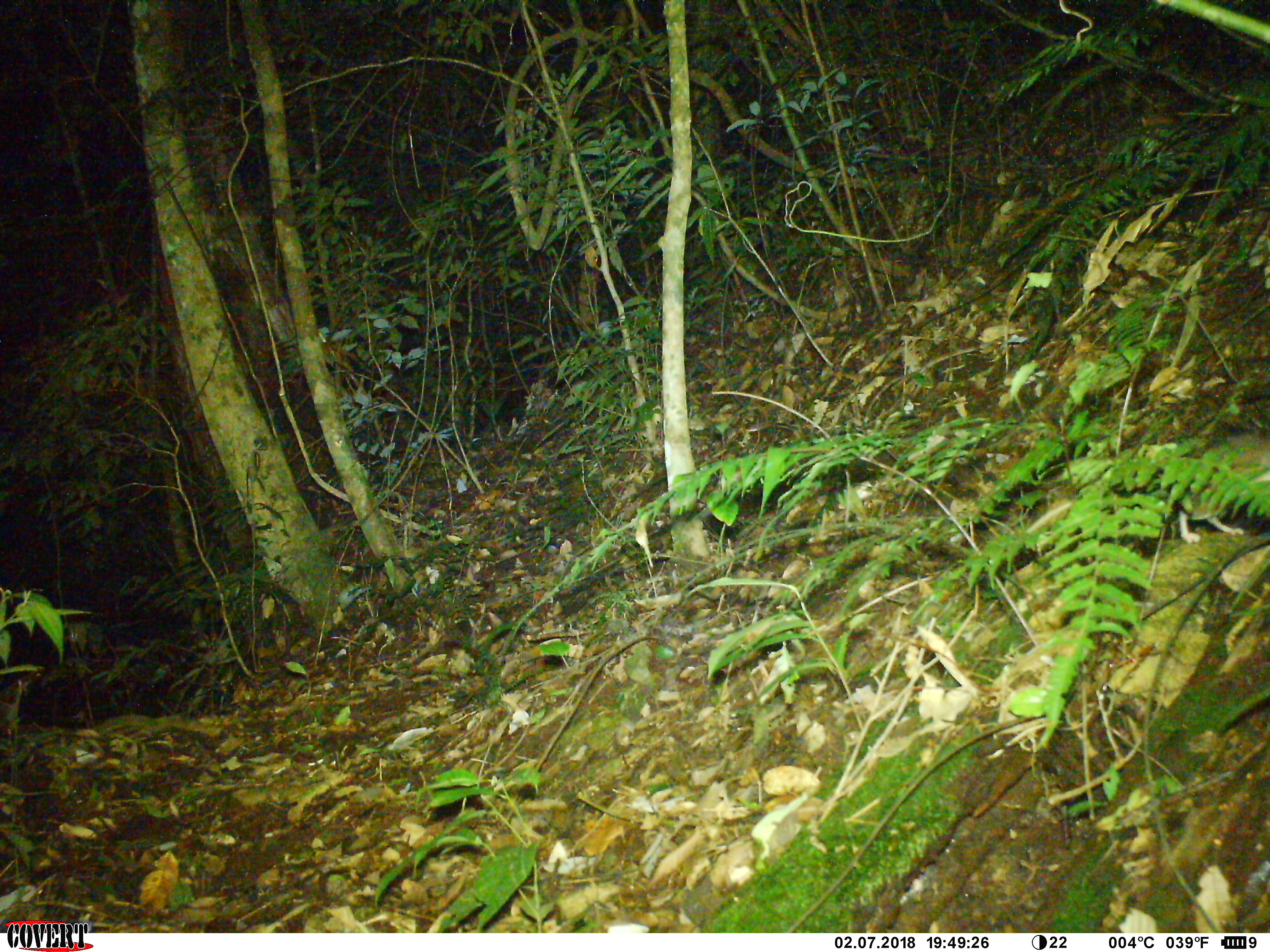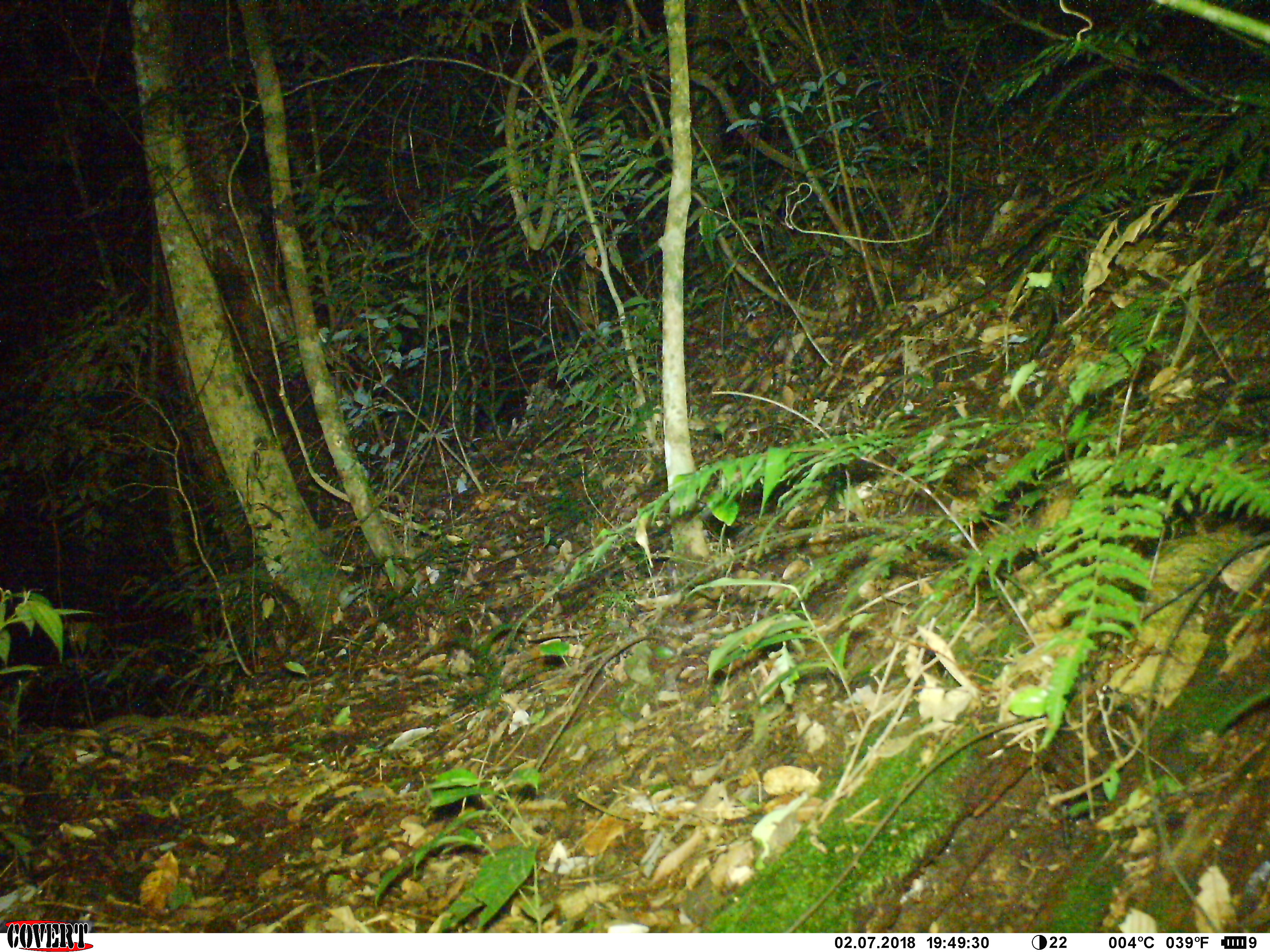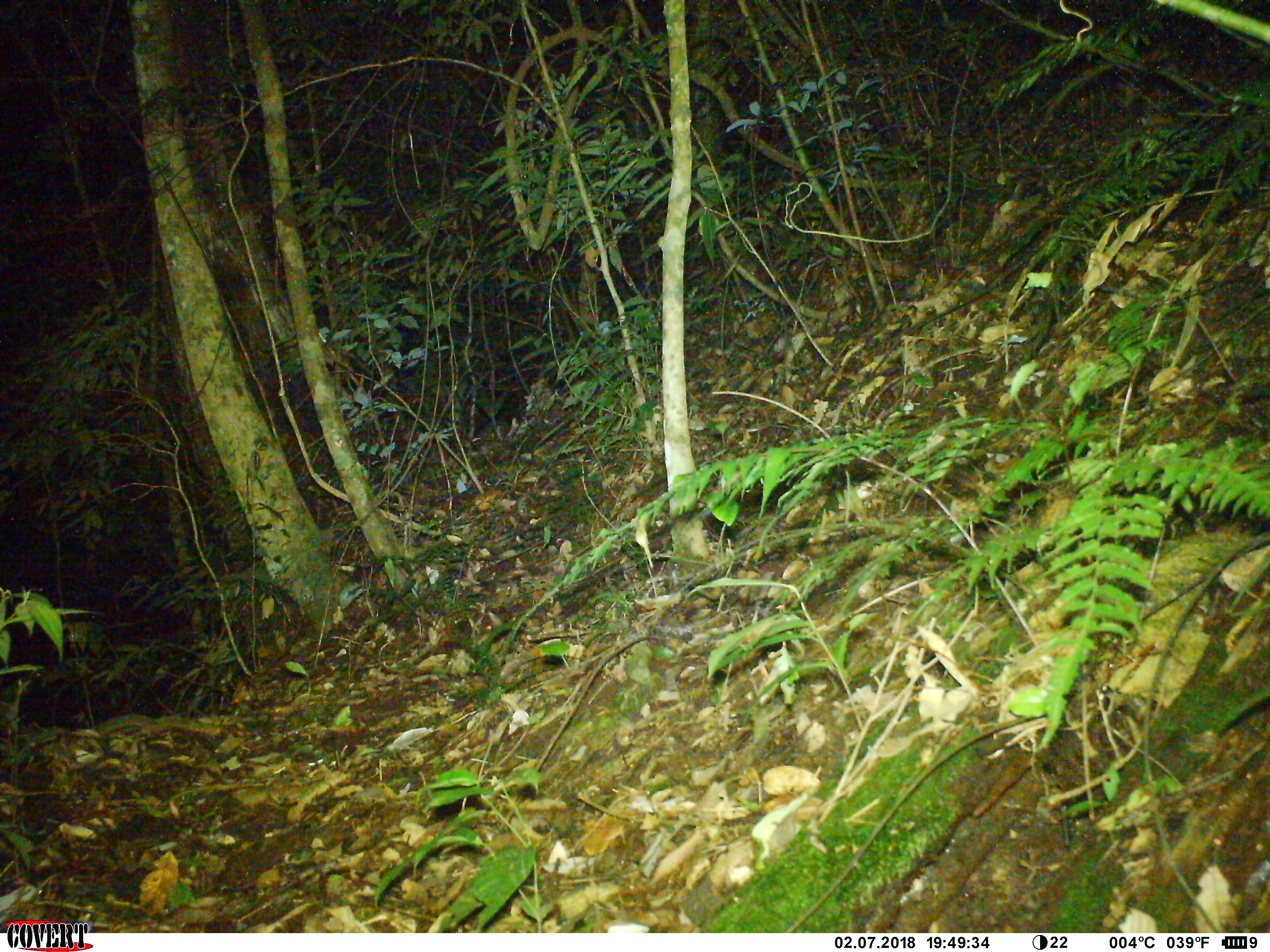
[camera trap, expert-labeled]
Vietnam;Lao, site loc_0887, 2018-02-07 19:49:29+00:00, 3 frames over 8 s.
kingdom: Animalia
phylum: Chordata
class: Mammalia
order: Rodentia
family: Muridae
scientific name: Muridae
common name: old-world mice and rats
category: unidentified murid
Unidentified murid (old-world mice and rats) (Muridae). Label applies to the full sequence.